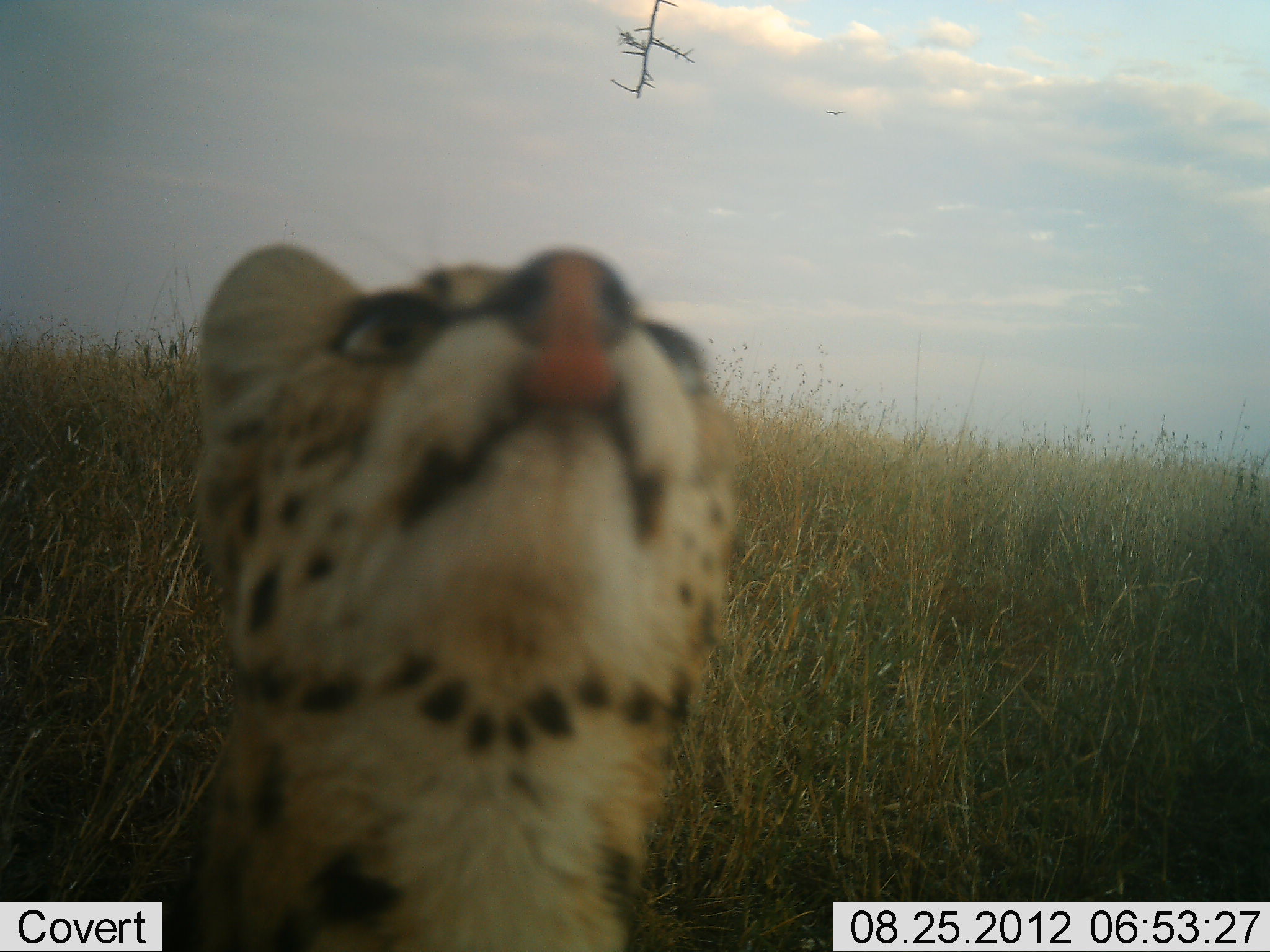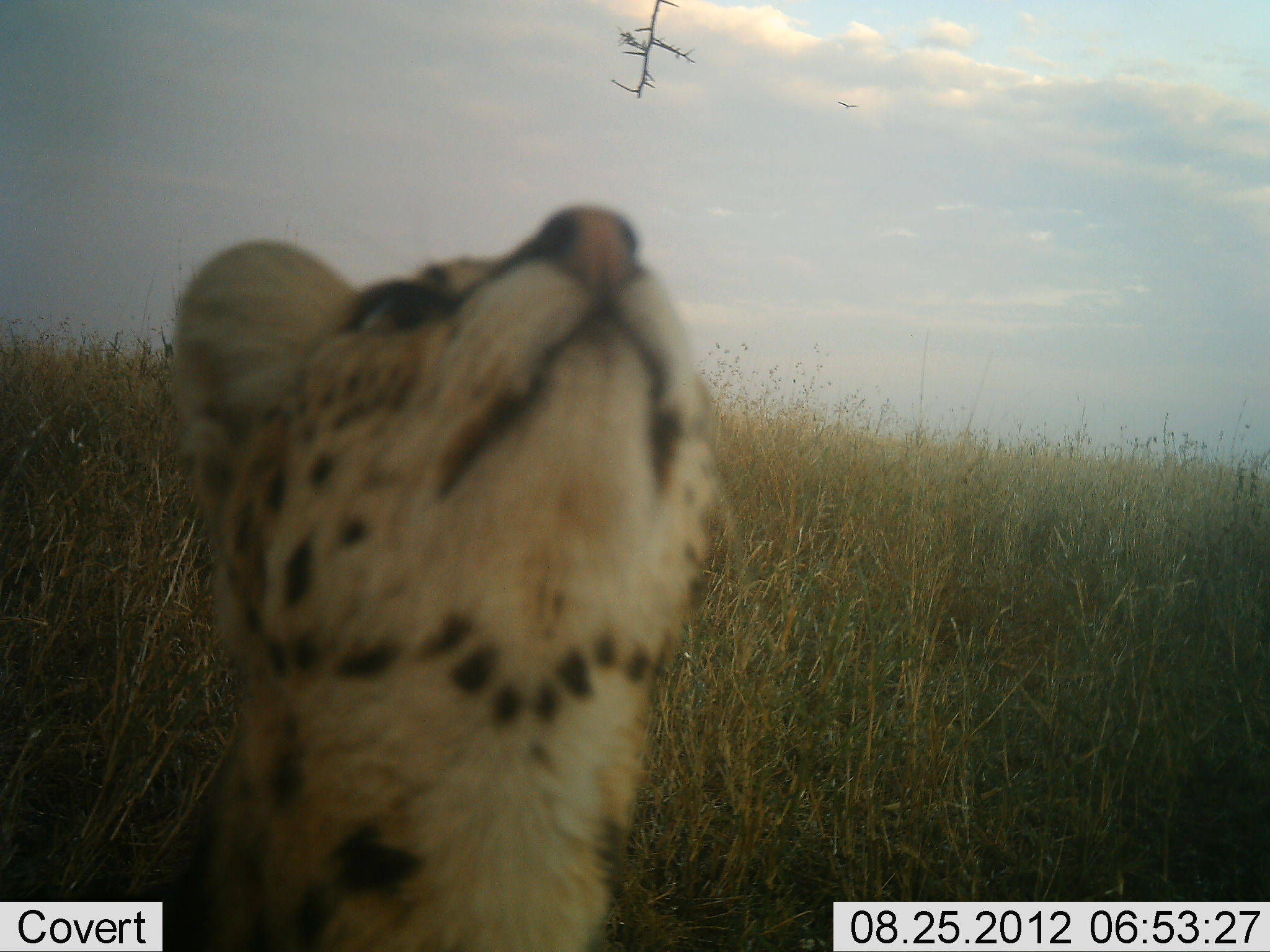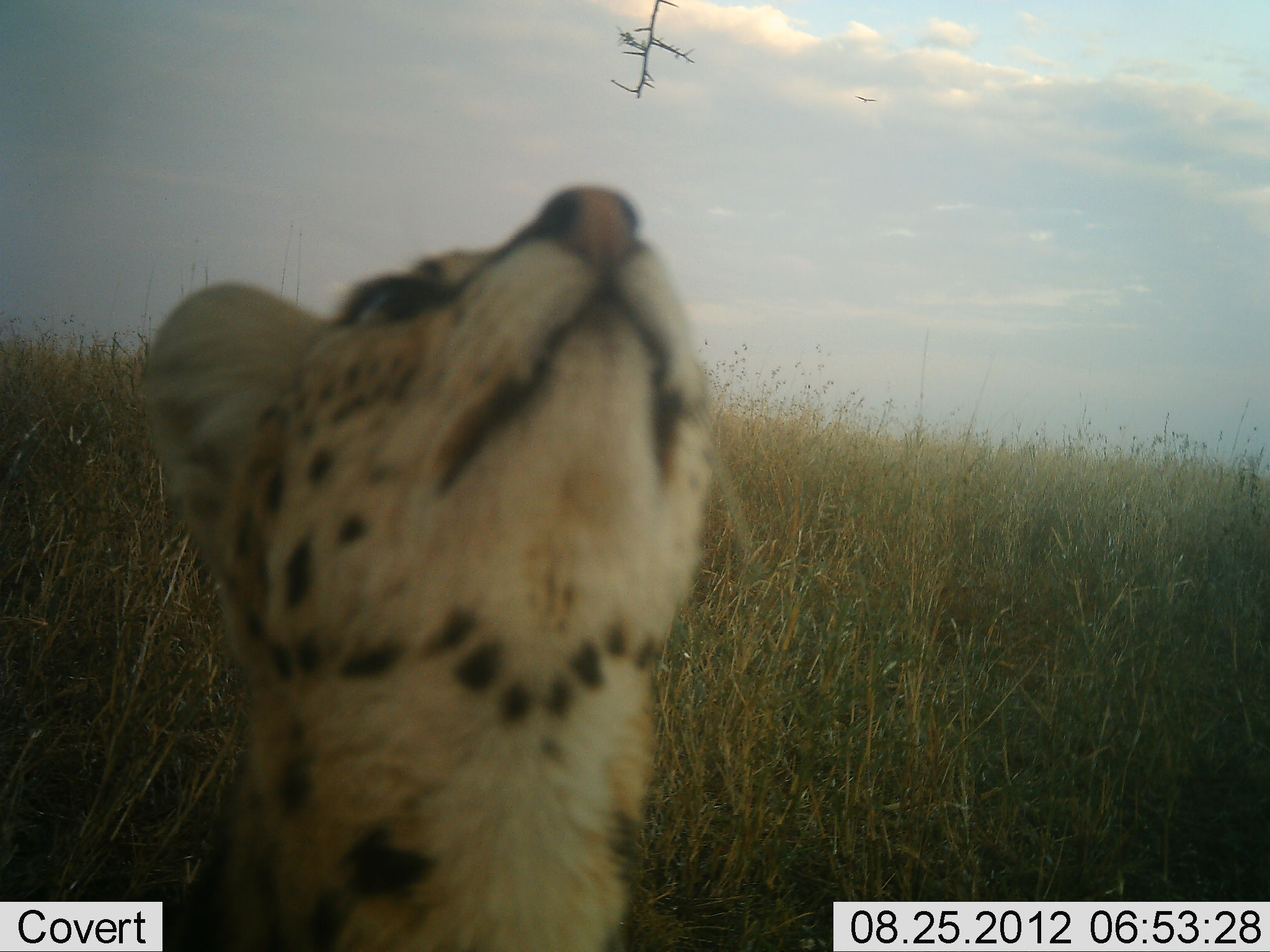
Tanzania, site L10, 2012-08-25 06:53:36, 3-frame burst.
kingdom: Animalia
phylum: Chordata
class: Mammalia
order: Carnivora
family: Felidae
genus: Leptailurus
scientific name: Leptailurus serval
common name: serval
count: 1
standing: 60%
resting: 0%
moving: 0%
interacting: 40%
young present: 0%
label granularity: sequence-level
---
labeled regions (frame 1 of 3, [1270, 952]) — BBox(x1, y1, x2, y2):
animal: BBox(191, 238, 740, 952); BBox(824, 106, 846, 118)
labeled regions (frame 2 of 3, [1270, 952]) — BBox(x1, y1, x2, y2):
animal: BBox(169, 199, 719, 952)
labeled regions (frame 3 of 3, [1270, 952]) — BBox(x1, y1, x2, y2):
animal: BBox(140, 187, 711, 952); BBox(853, 93, 878, 104)